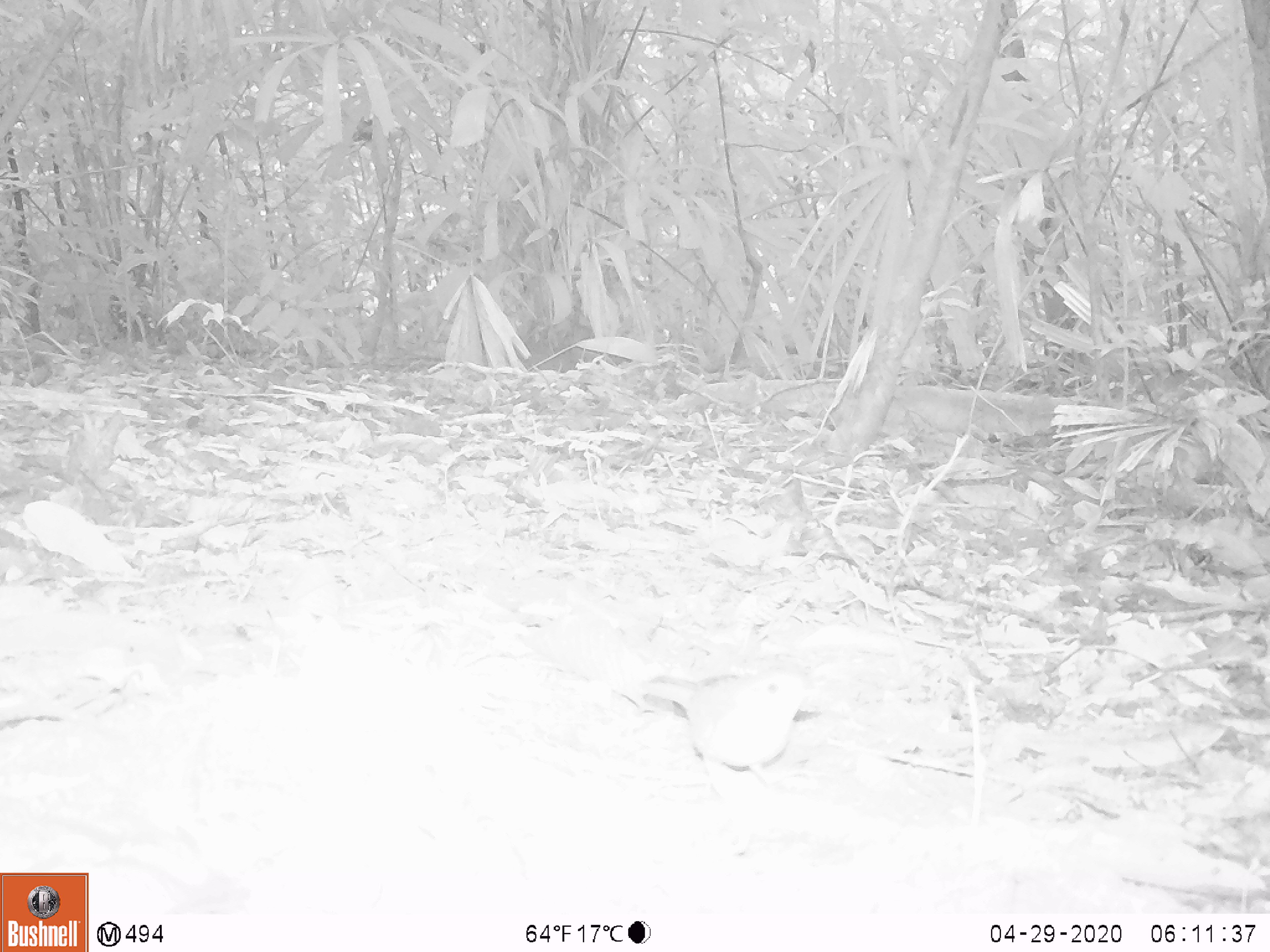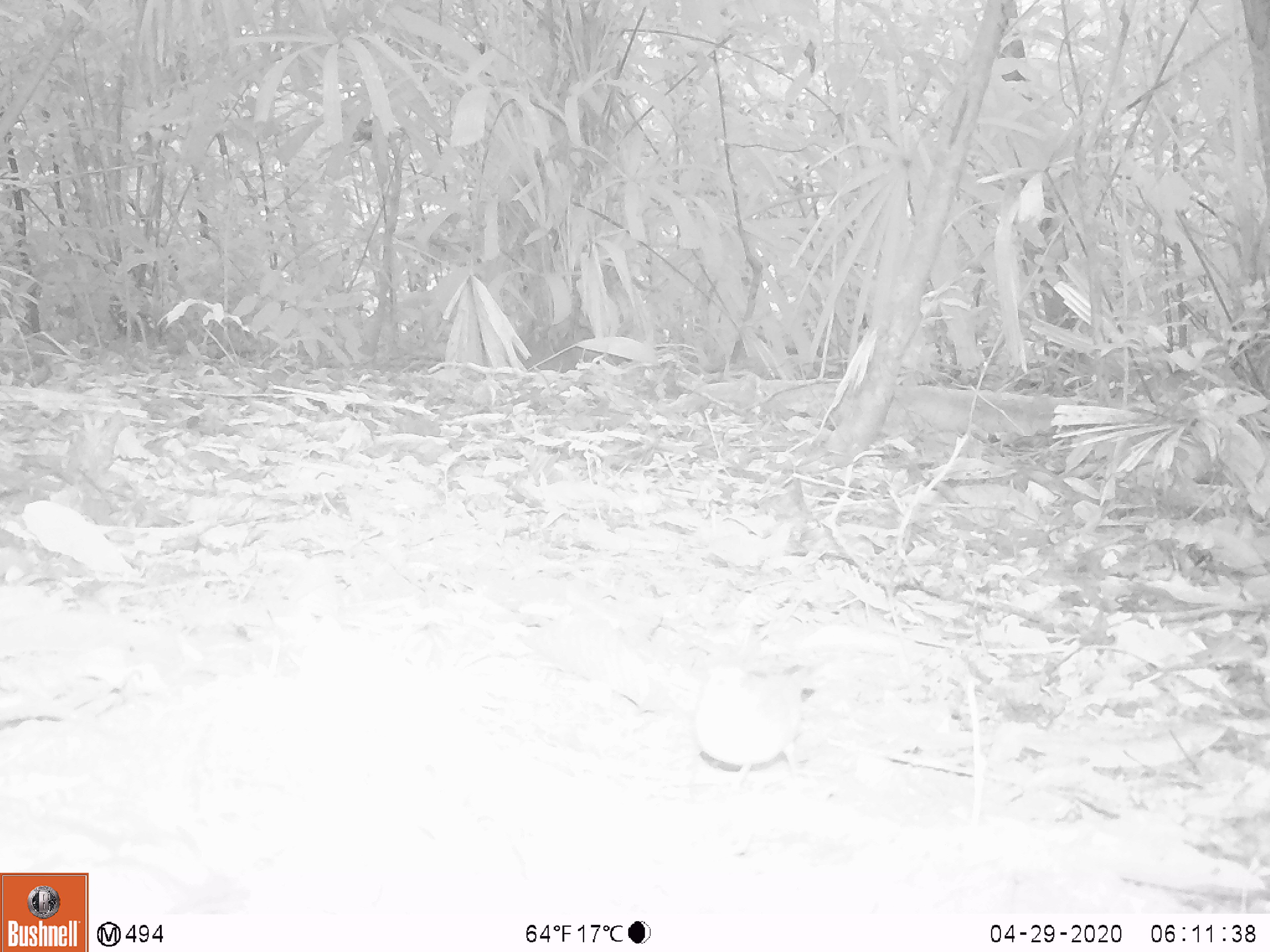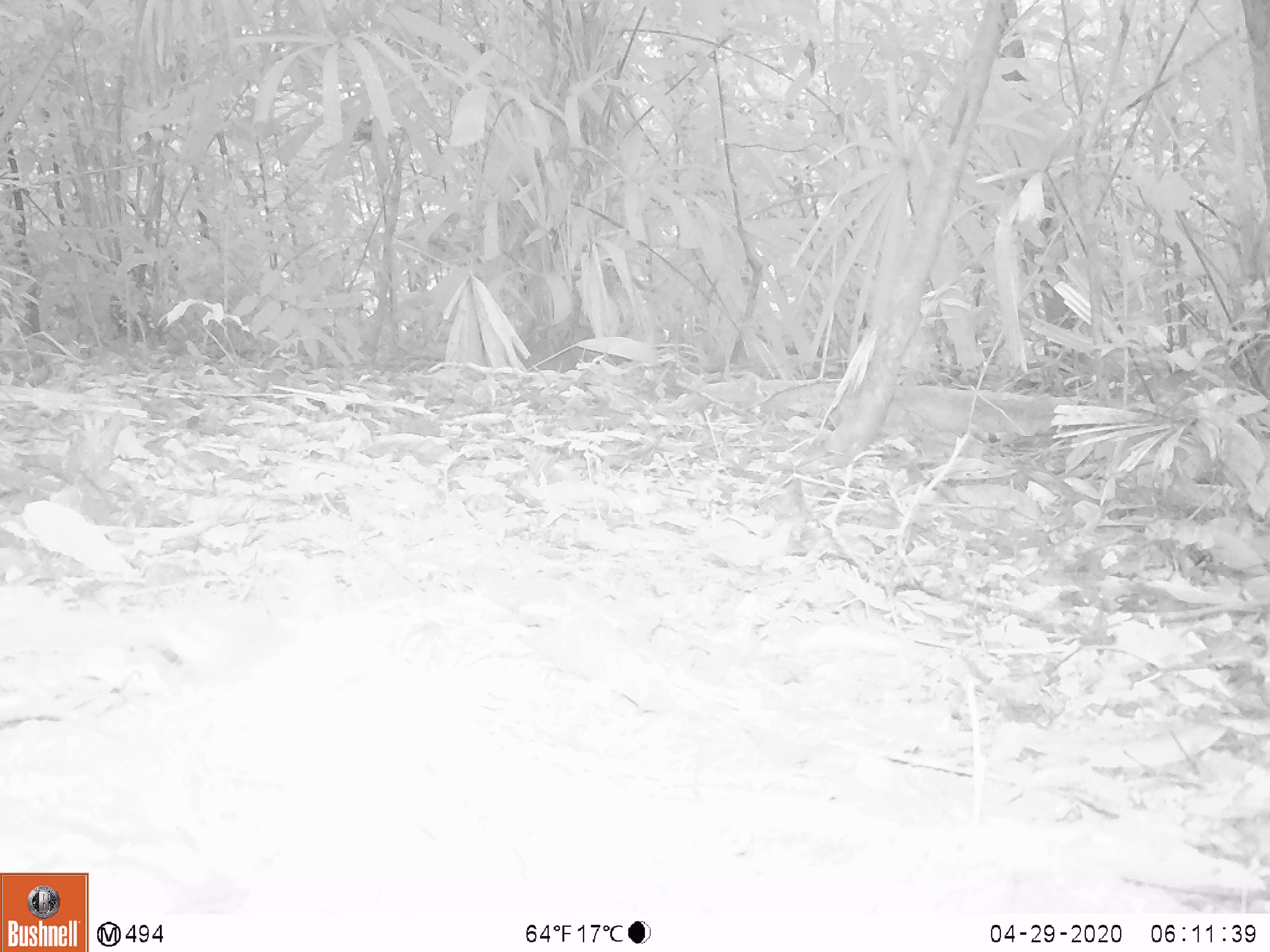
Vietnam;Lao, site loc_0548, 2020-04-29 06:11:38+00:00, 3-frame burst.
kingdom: Animalia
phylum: Chordata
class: Aves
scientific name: Aves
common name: bird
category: unidentified bird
Unidentified bird (bird) (Aves). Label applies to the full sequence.